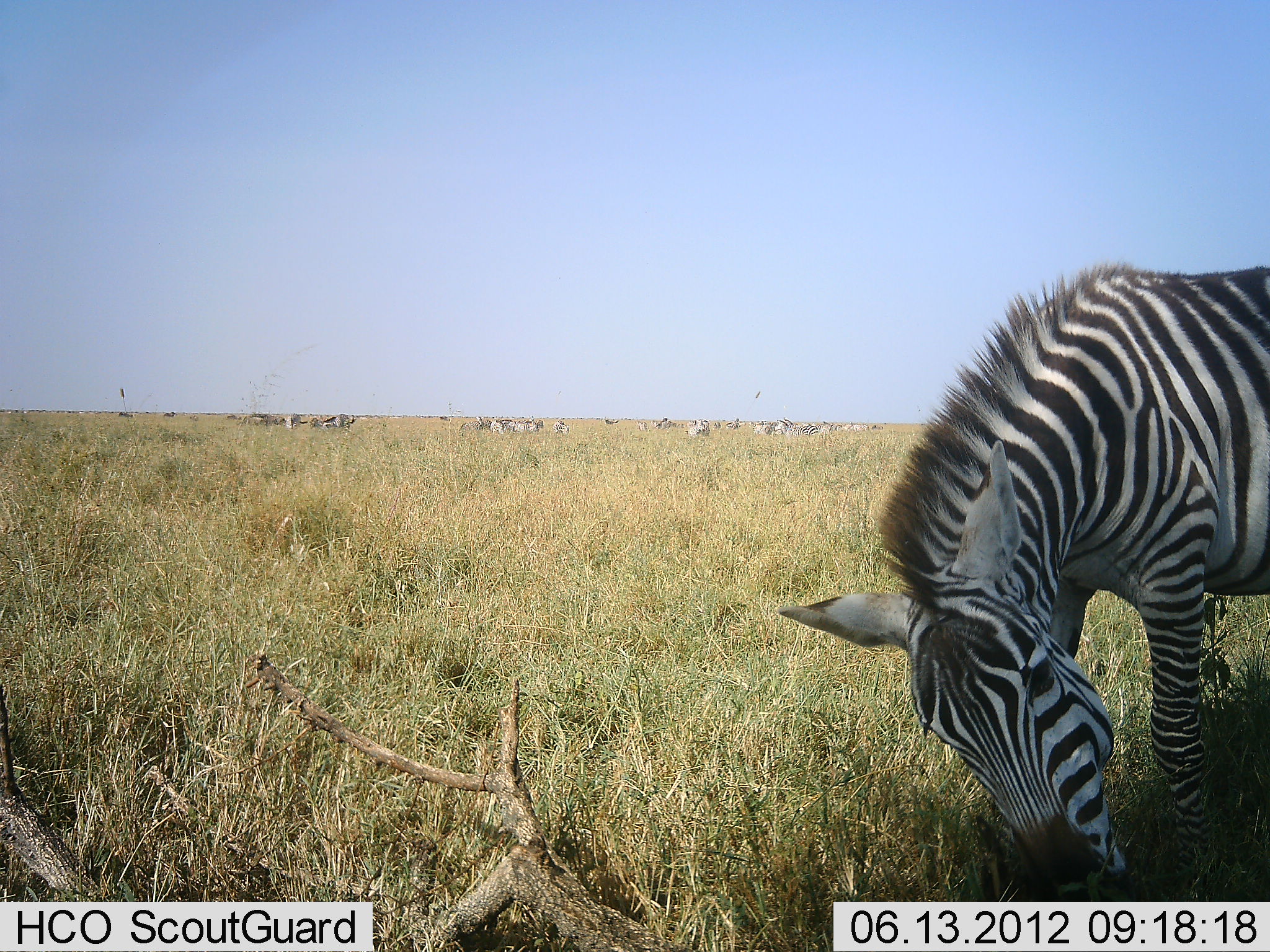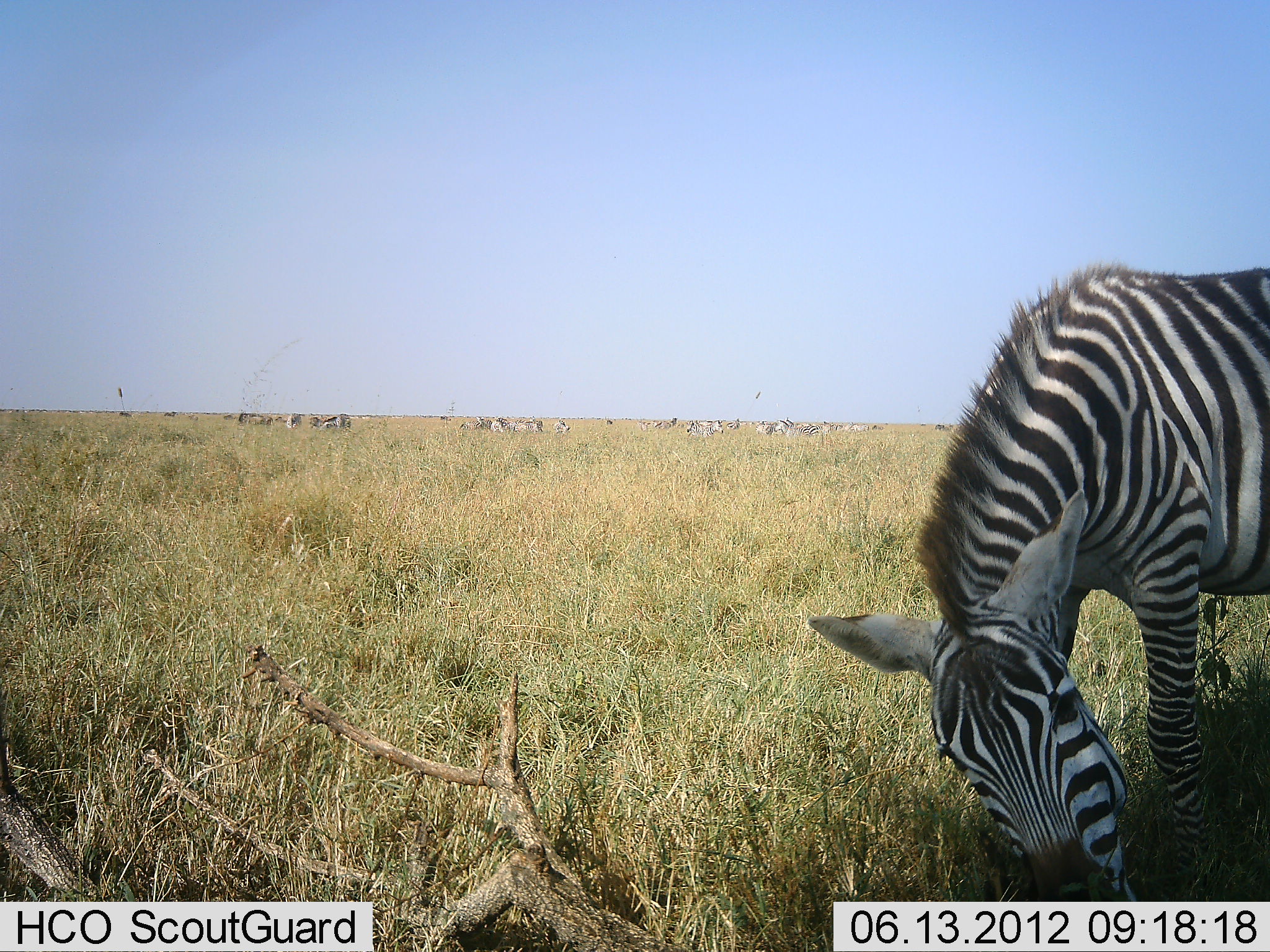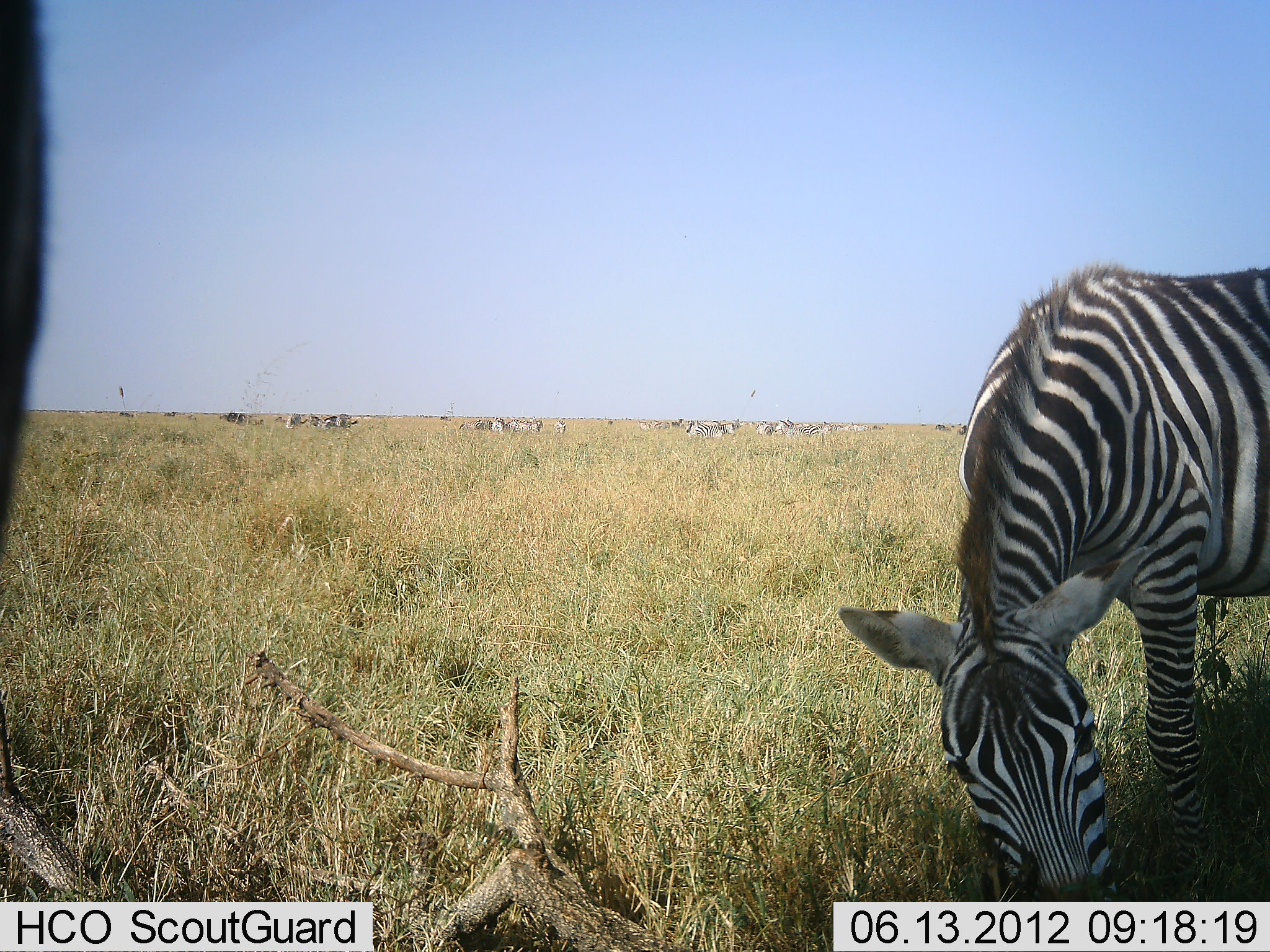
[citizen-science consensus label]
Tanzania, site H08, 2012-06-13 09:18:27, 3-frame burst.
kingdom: Animalia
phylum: Chordata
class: Mammalia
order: Perissodactyla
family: Equidae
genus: Equus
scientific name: Equus quagga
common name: plains zebra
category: zebra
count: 11-50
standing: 43%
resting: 0%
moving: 21%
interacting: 0%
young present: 0%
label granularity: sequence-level